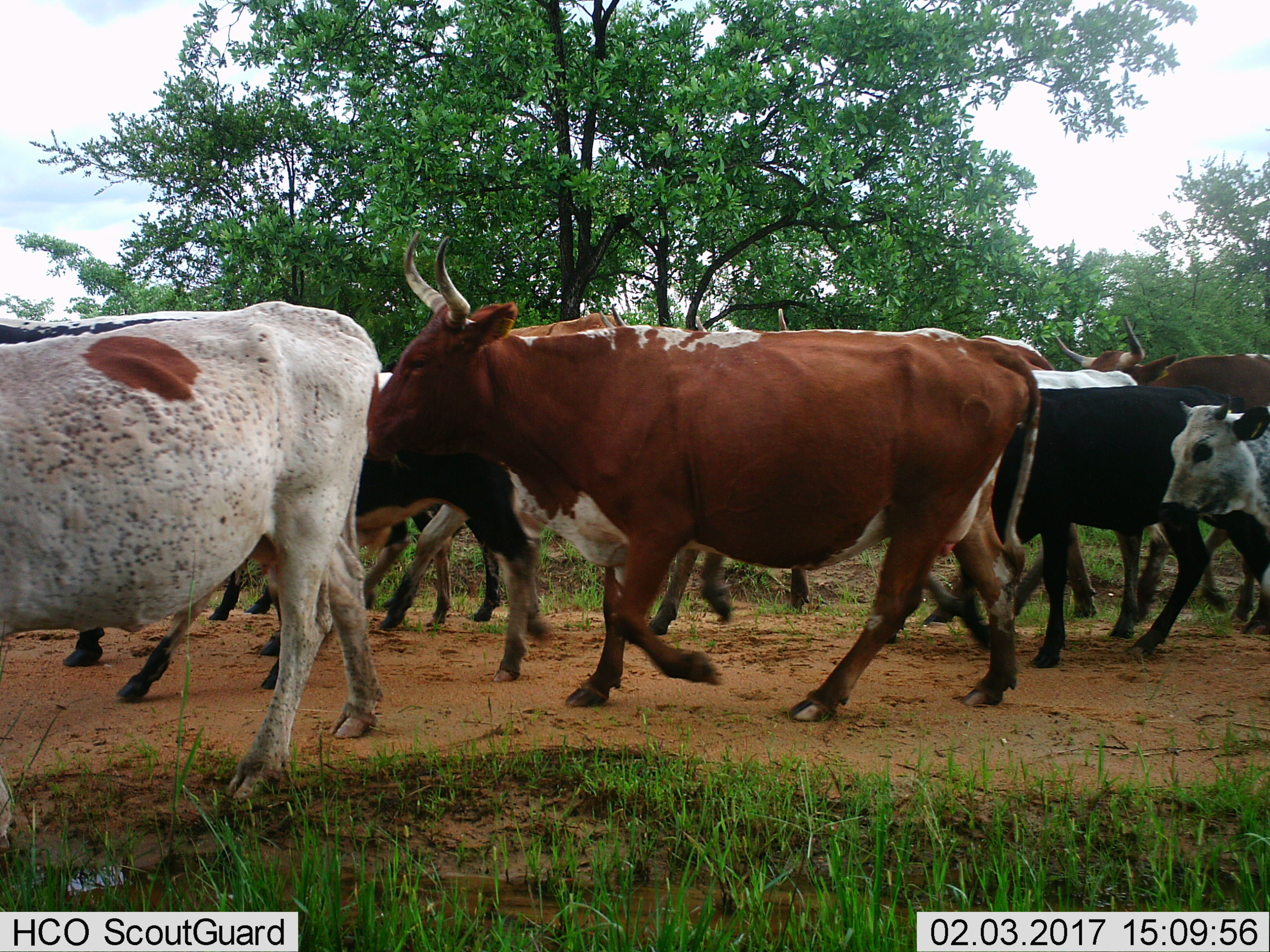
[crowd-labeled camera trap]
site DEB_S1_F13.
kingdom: Animalia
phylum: Chordata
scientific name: Vertebrata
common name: domestic animal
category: domesticanimal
Domesticanimal (domestic animal) (Vertebrata), count 11-50. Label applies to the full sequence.